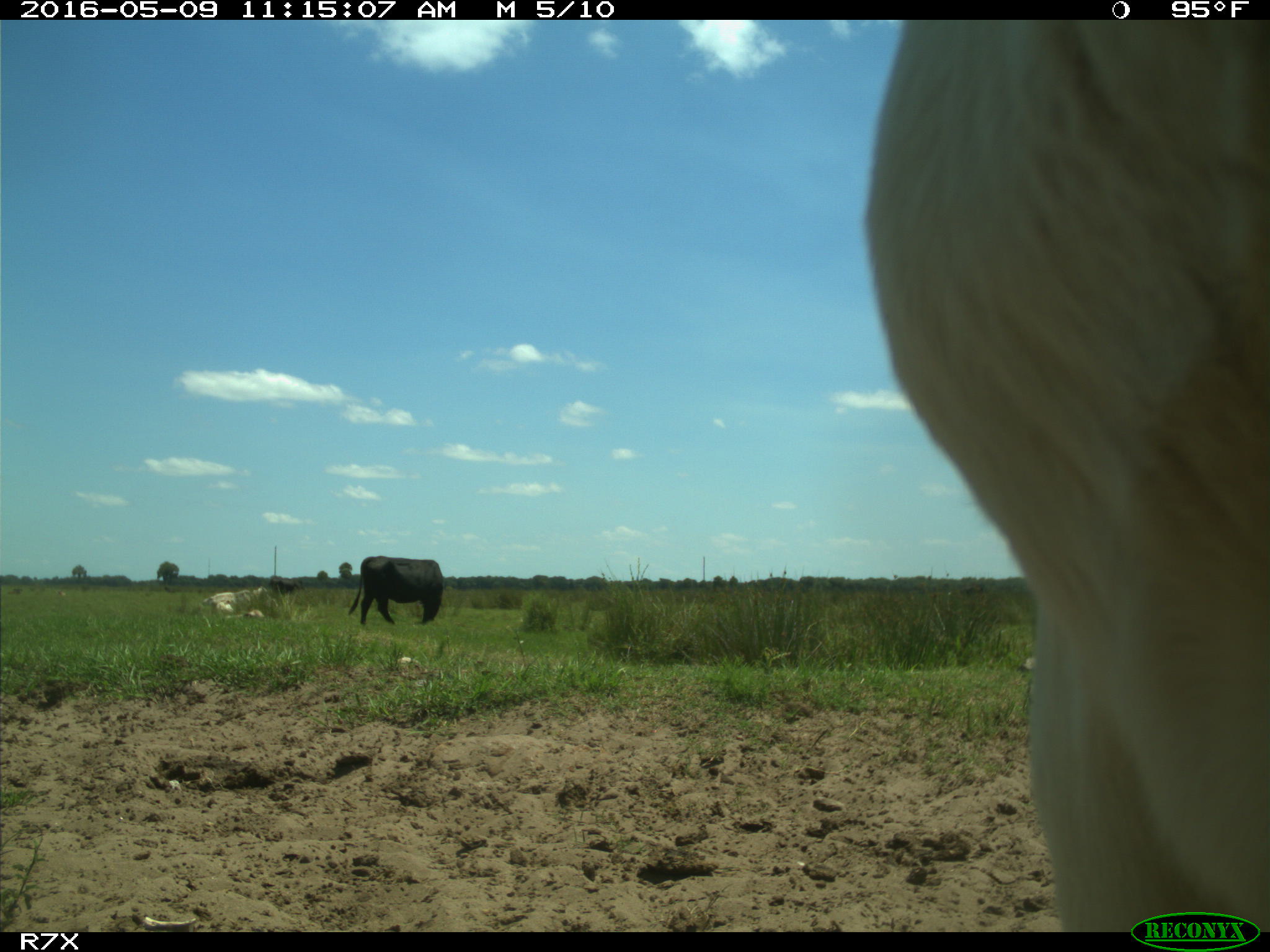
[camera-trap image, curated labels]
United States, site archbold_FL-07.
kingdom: Animalia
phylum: Chordata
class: Mammalia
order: Artiodactyla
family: Bovidae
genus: Bos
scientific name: Bos taurus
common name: domestic cow